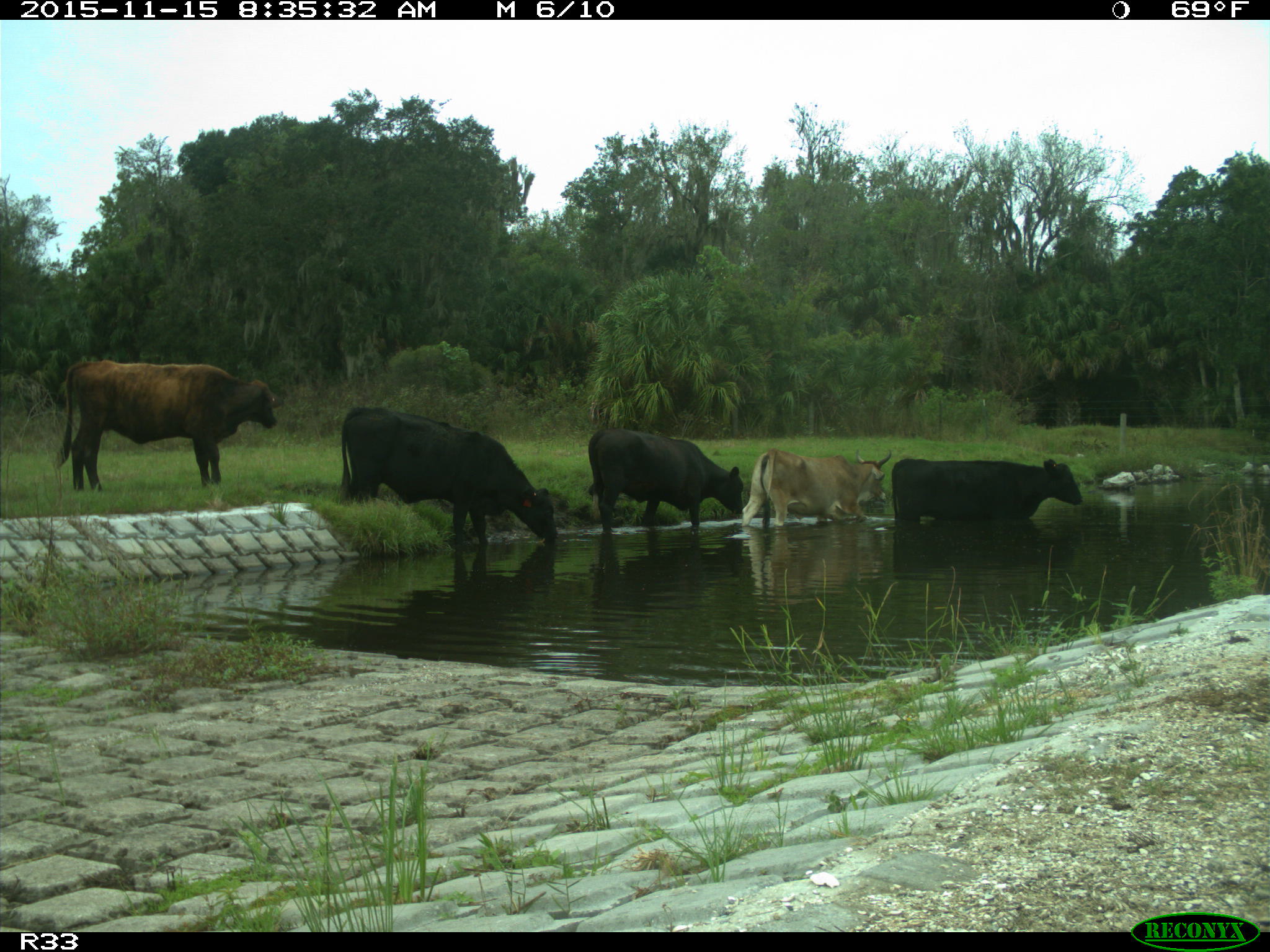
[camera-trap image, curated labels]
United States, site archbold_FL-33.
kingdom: Animalia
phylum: Chordata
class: Mammalia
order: Artiodactyla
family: Bovidae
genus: Bos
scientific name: Bos taurus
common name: domestic cow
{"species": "Bos taurus (domestic cow)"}